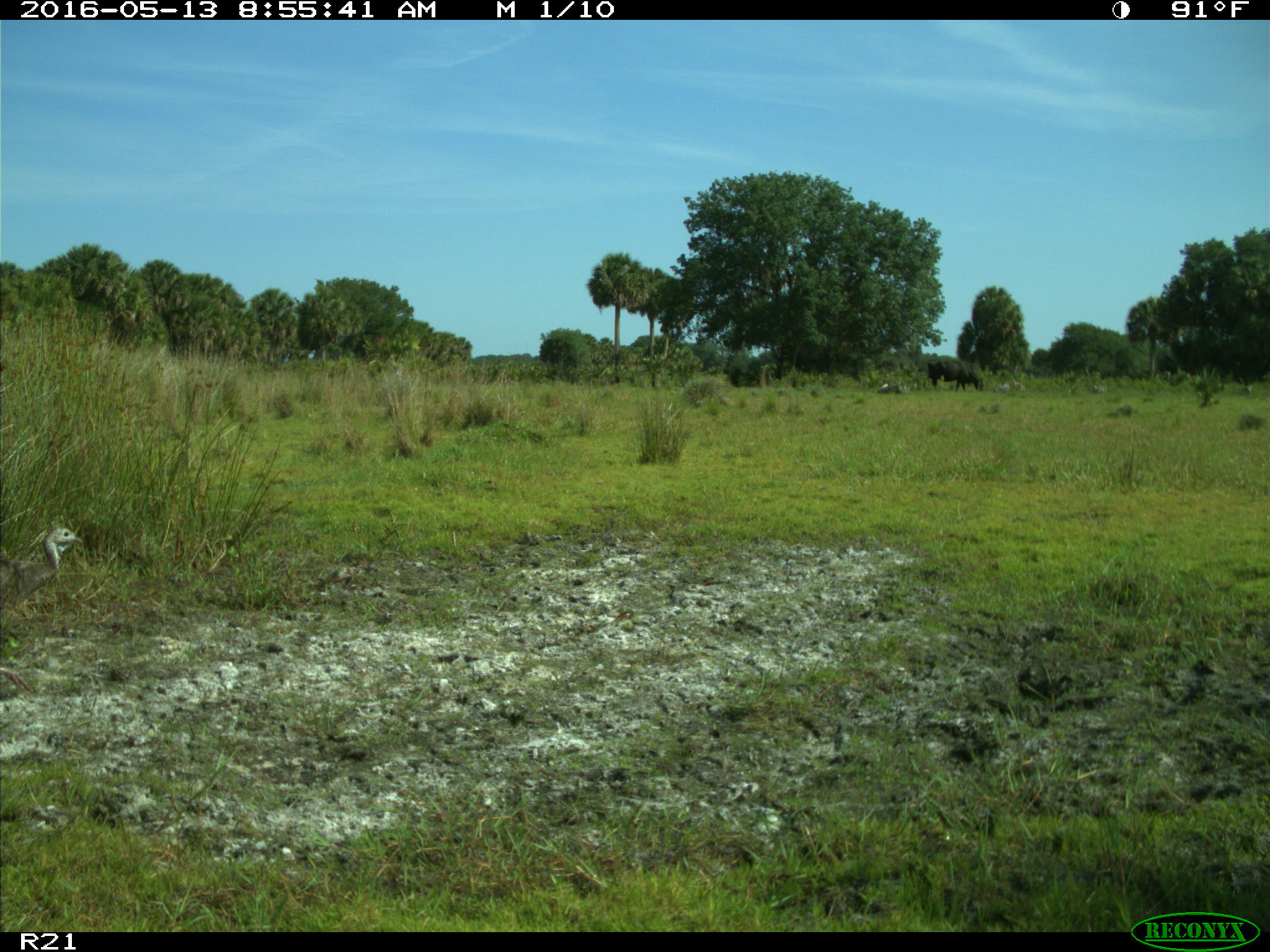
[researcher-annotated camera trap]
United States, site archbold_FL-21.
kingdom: Animalia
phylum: Chordata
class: Mammalia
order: Artiodactyla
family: Bovidae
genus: Bos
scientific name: Bos taurus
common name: domestic cow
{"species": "Bos taurus (domestic cow)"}